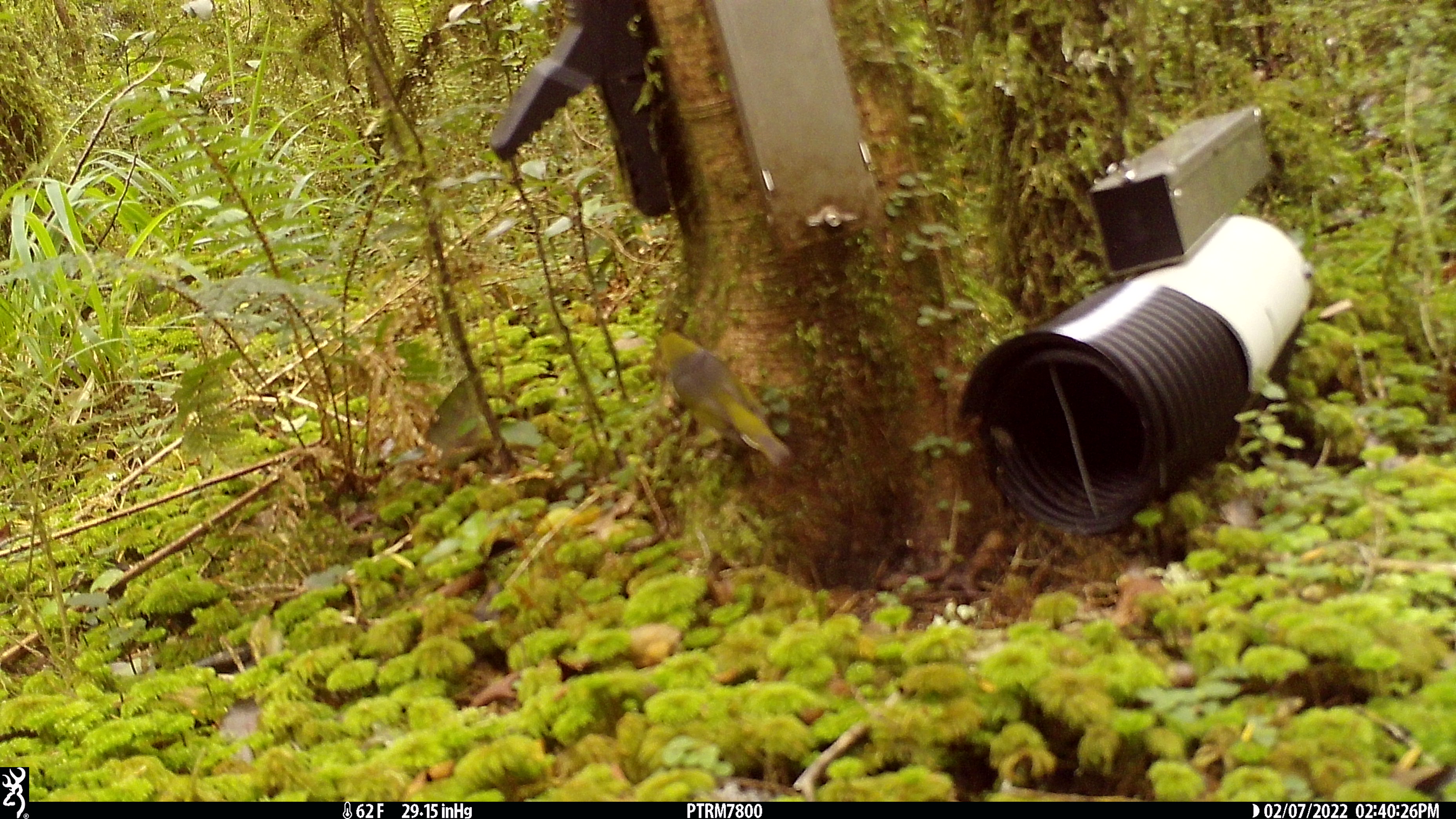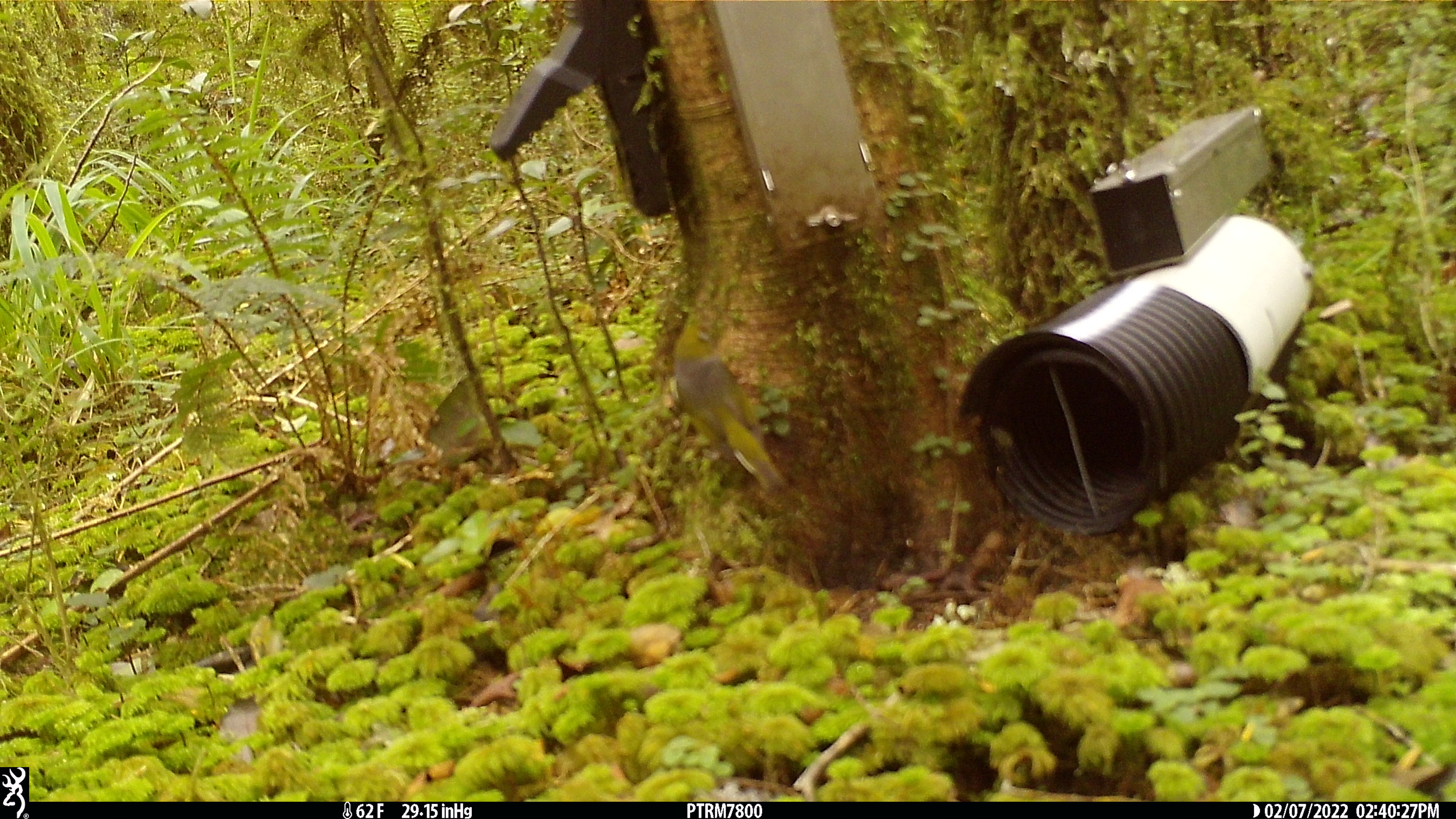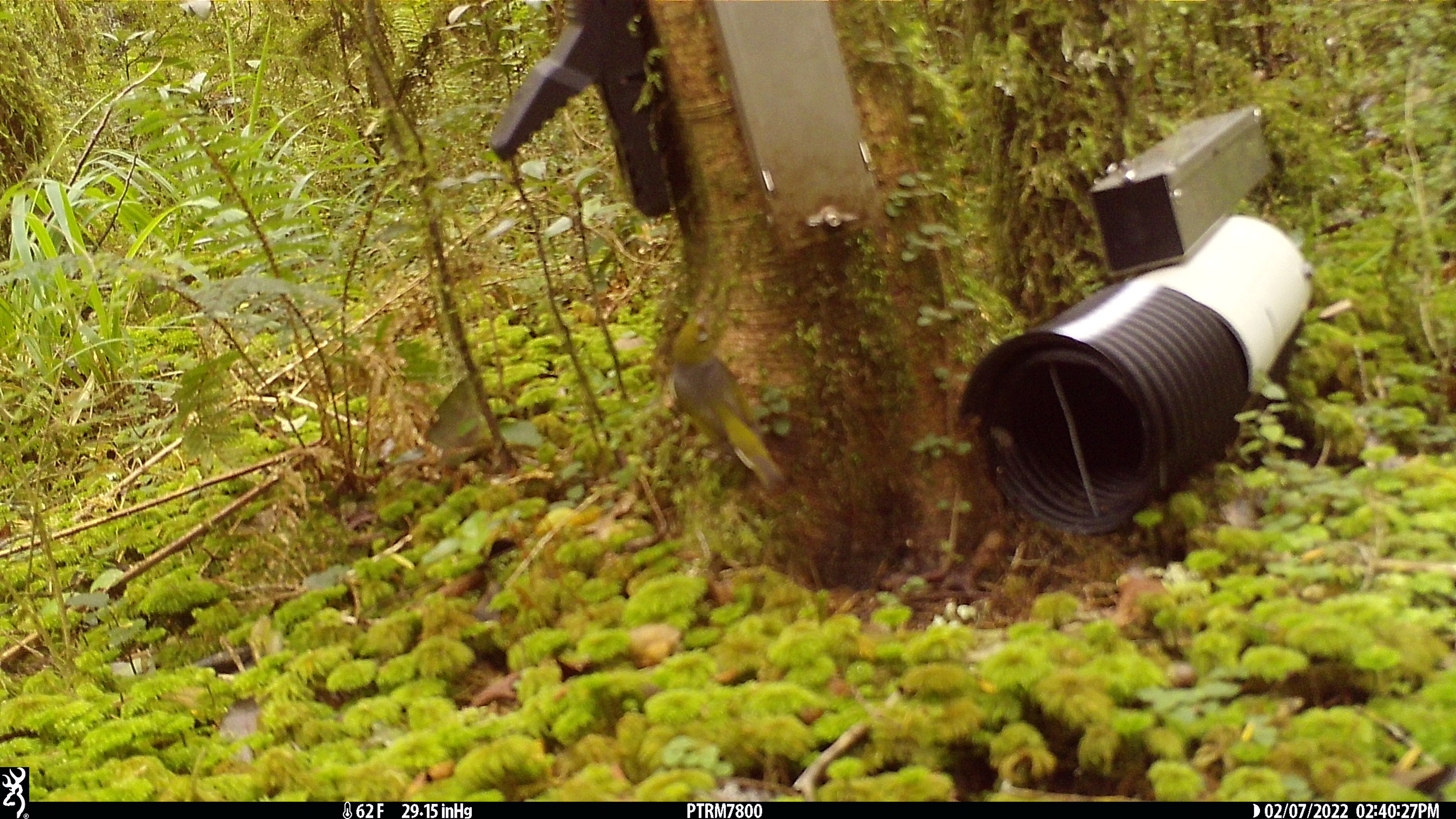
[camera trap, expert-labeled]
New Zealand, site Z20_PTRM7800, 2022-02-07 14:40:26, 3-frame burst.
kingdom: Animalia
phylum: Chordata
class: Aves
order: Passeriformes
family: Zosteropidae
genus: Zosterops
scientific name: Zosterops lateralis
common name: silvereye